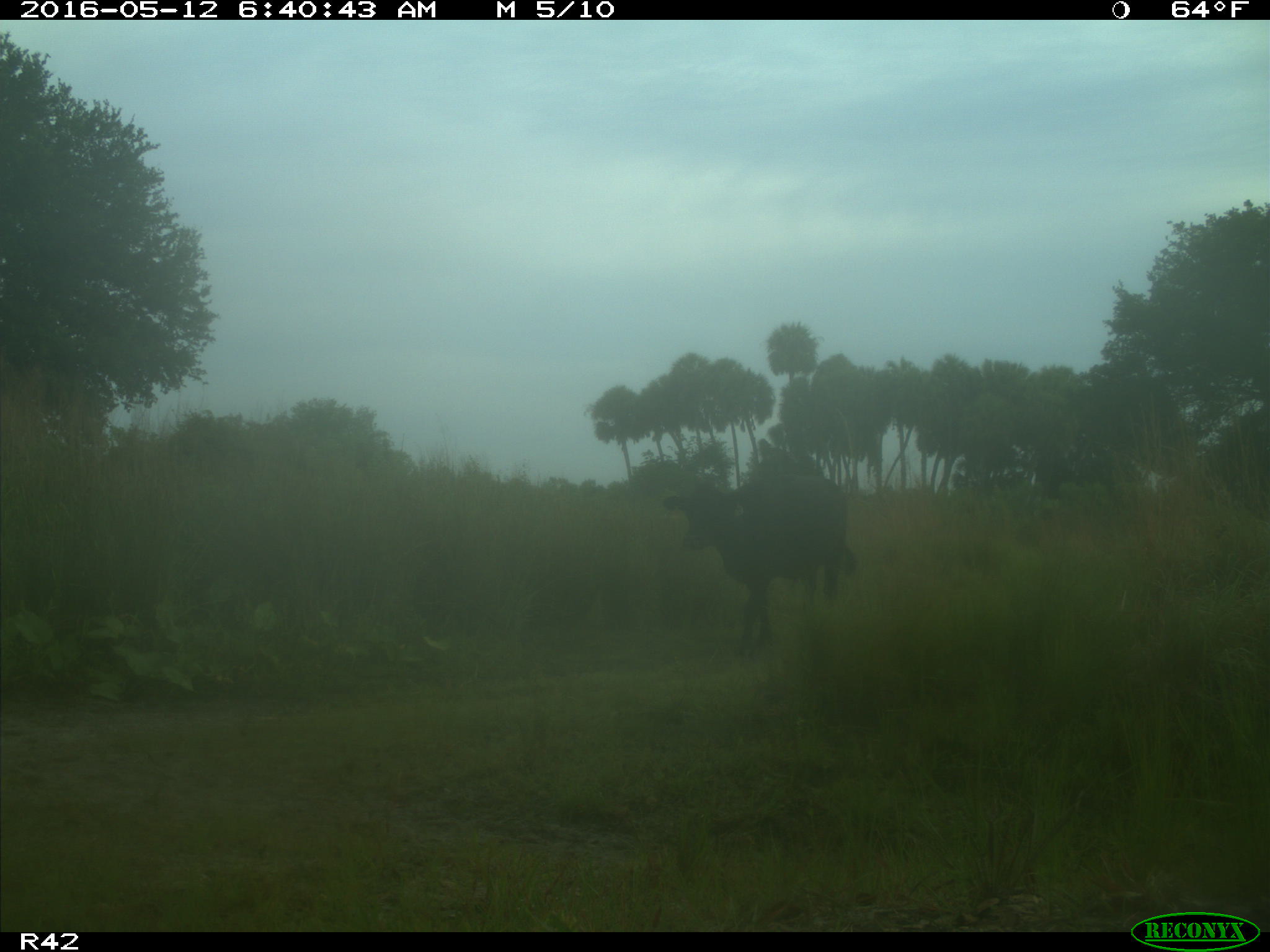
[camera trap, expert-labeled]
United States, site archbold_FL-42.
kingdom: Animalia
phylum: Chordata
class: Mammalia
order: Artiodactyla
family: Bovidae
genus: Bos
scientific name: Bos taurus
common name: domestic cow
Bos taurus (domestic cow).